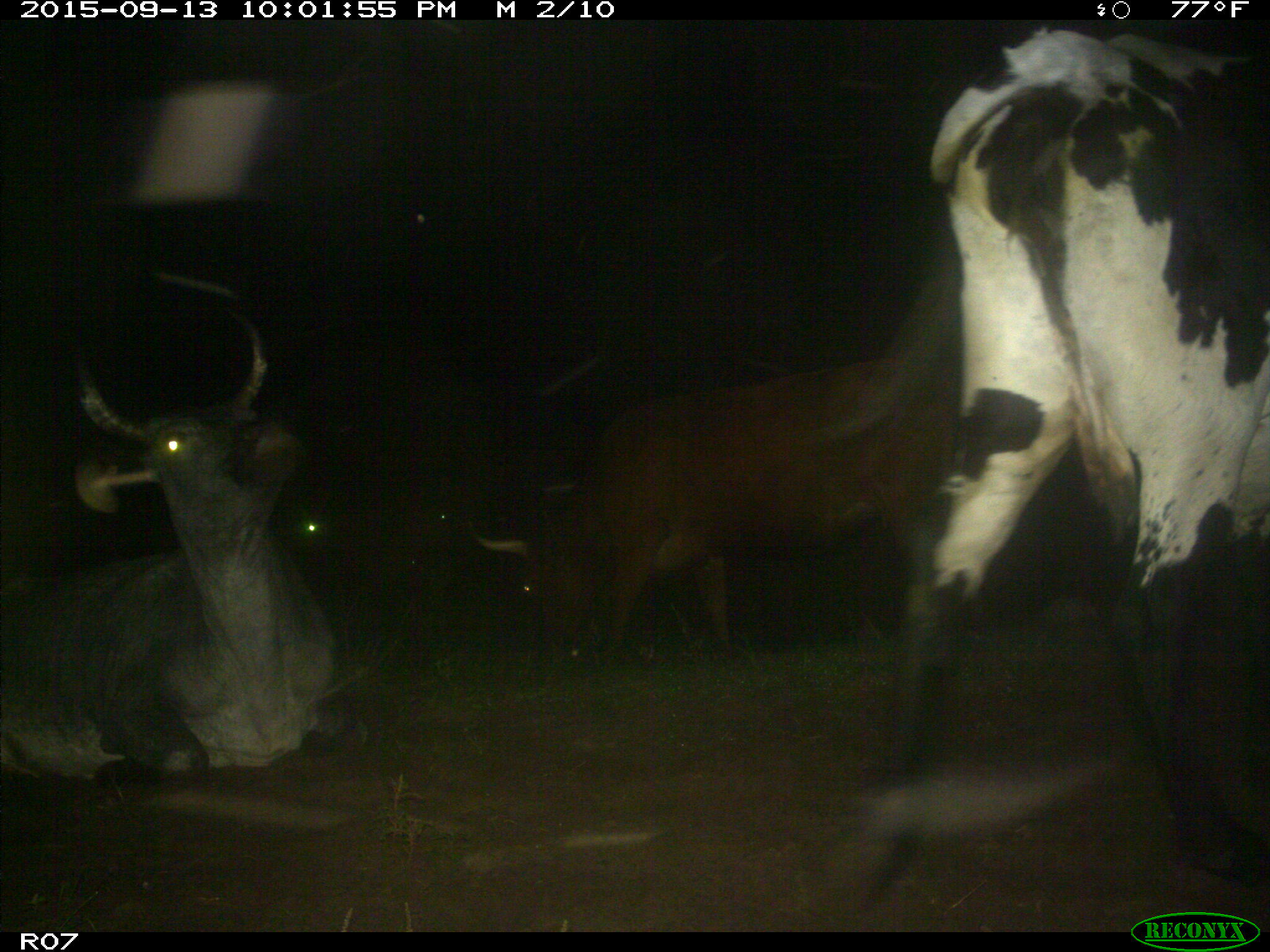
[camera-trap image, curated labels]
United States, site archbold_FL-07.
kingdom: Animalia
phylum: Chordata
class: Mammalia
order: Artiodactyla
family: Bovidae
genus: Bos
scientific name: Bos taurus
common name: domestic cow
Bos taurus (domestic cow).